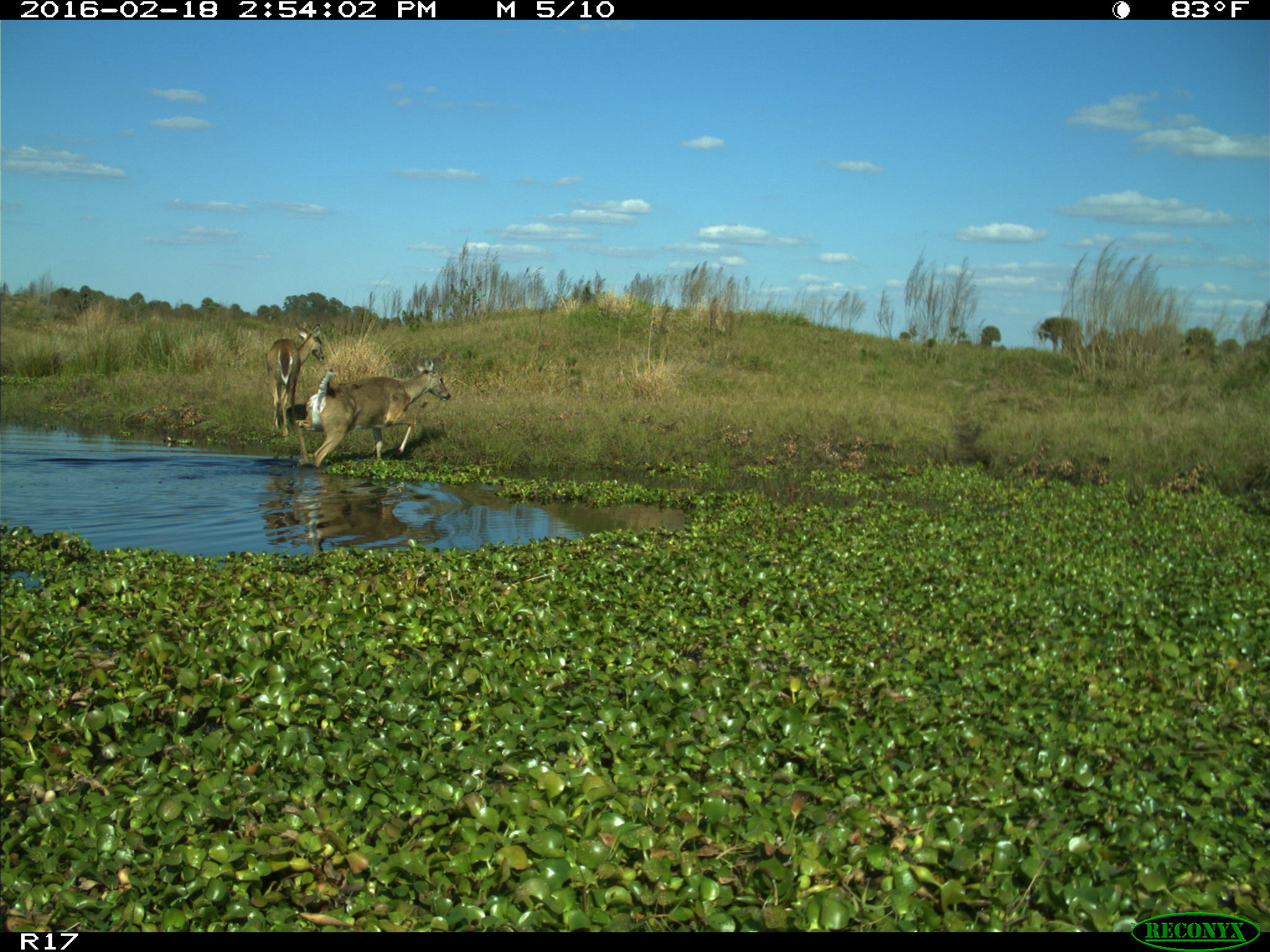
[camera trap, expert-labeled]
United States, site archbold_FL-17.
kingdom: Animalia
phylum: Chordata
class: Mammalia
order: Artiodactyla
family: Cervidae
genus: Odocoileus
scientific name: Odocoileus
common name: deer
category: unidentified deer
Unidentified deer (deer) (Odocoileus).